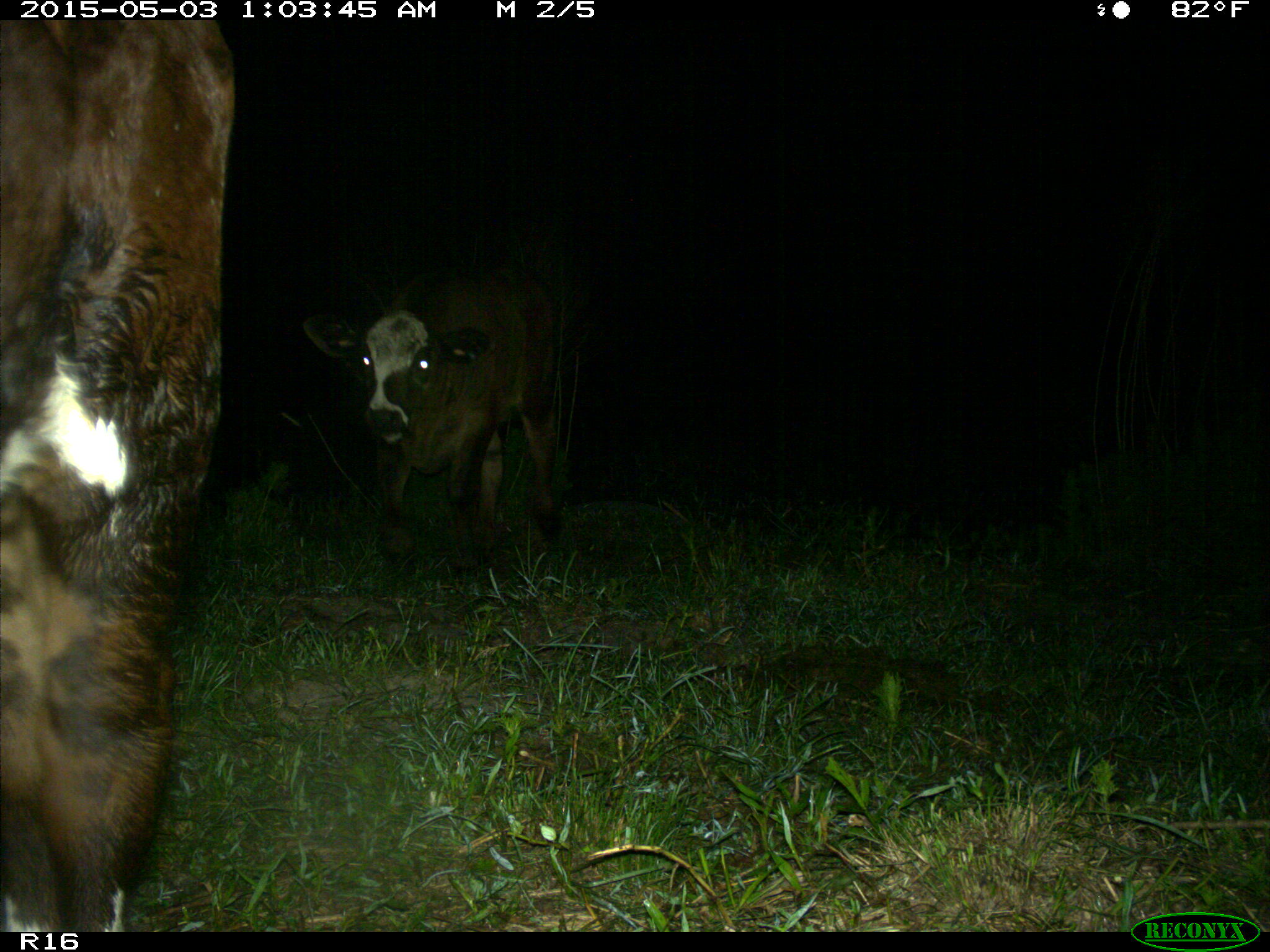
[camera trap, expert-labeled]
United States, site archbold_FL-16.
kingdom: Animalia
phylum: Chordata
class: Mammalia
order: Artiodactyla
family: Bovidae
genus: Bos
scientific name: Bos taurus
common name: domestic cow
Bos taurus (domestic cow).